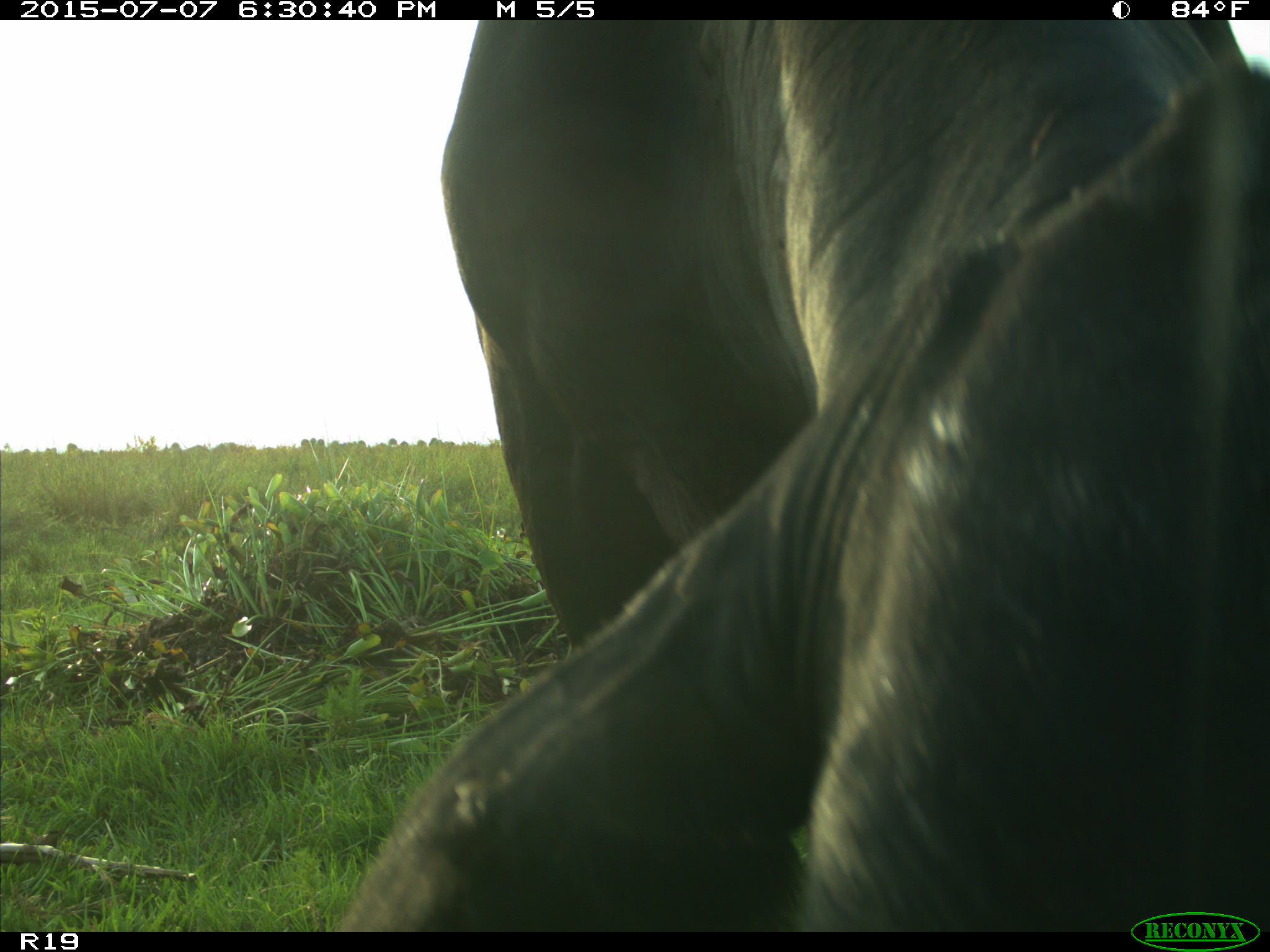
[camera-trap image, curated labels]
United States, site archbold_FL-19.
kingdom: Animalia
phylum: Chordata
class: Mammalia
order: Artiodactyla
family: Bovidae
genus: Bos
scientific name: Bos taurus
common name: domestic cow